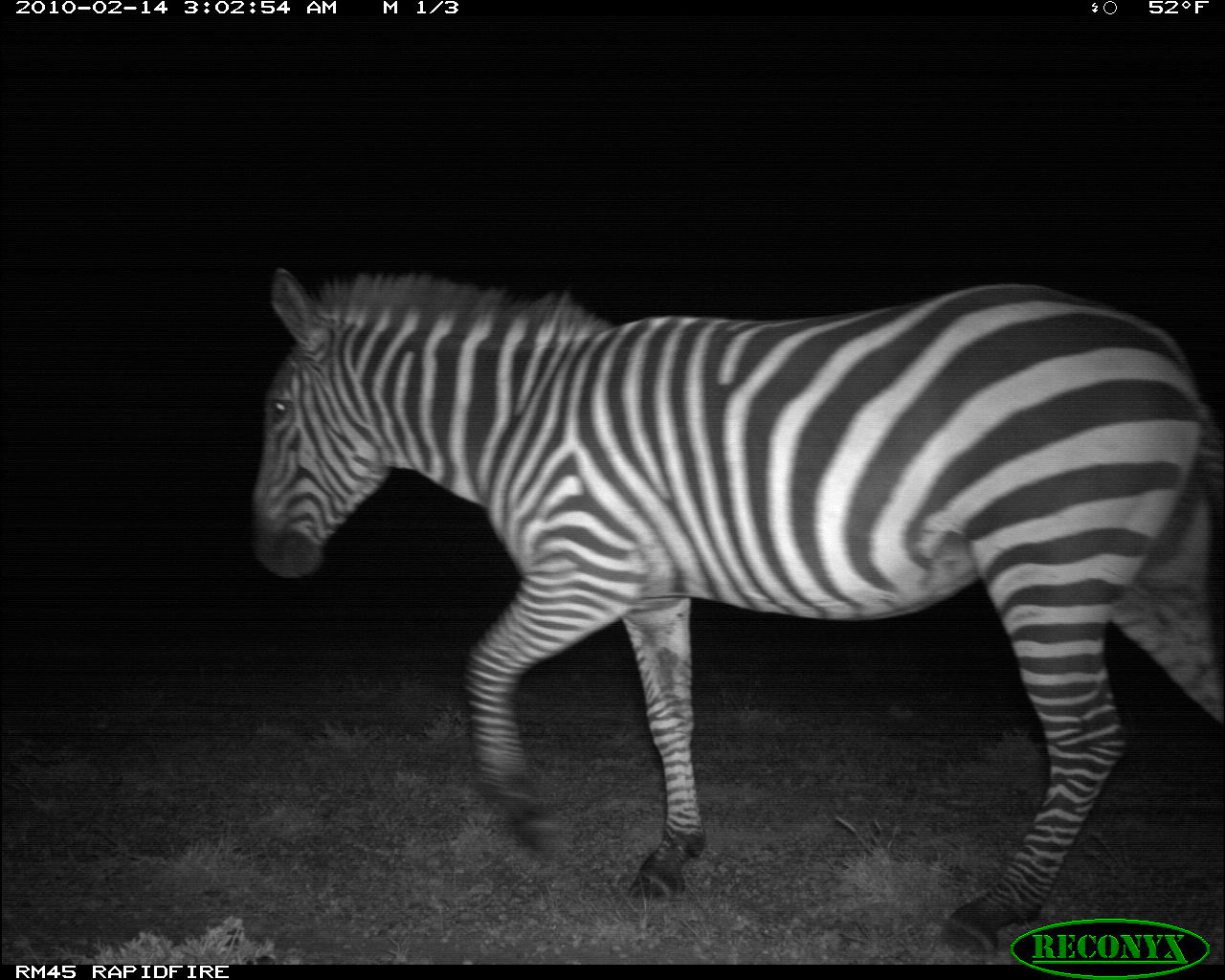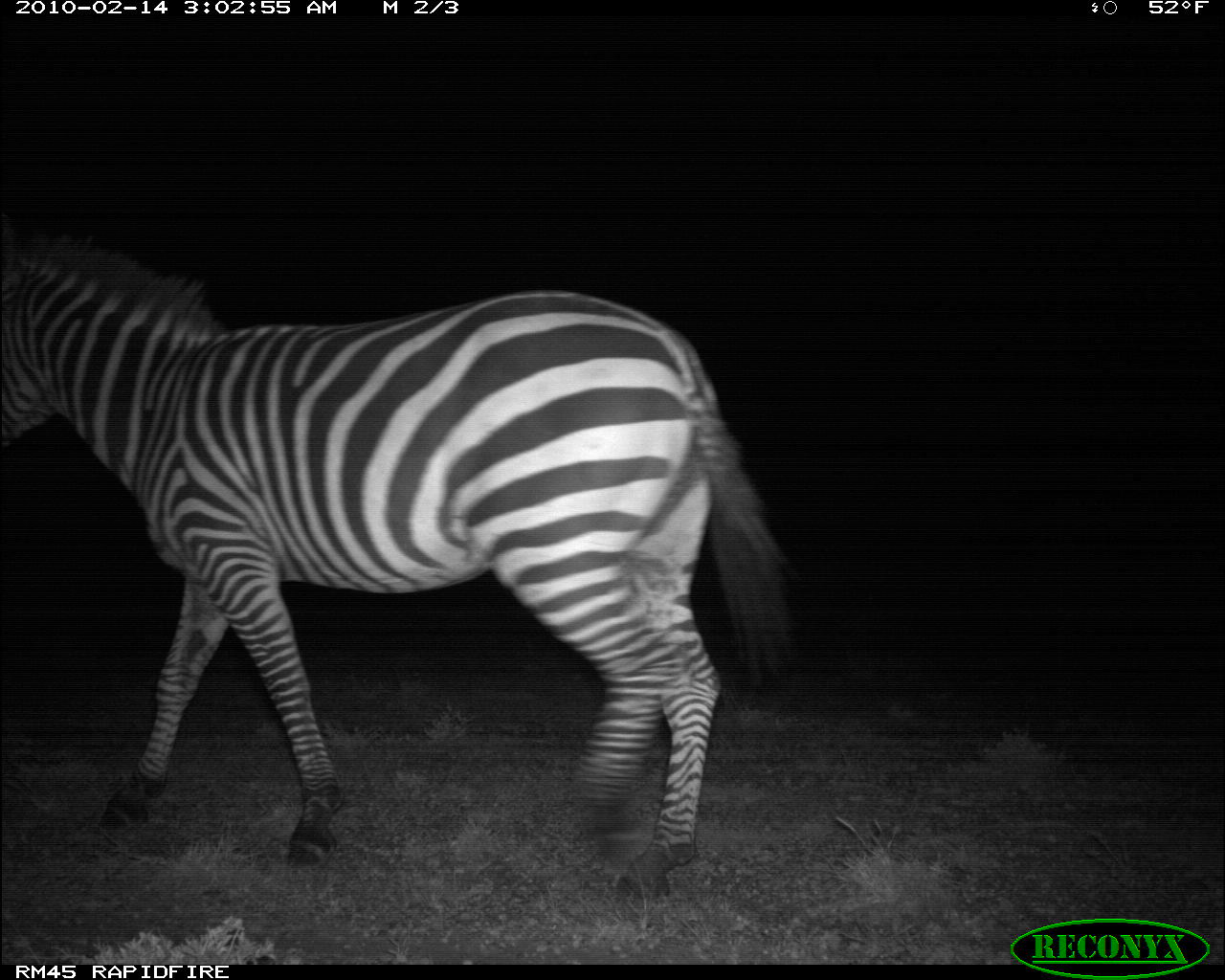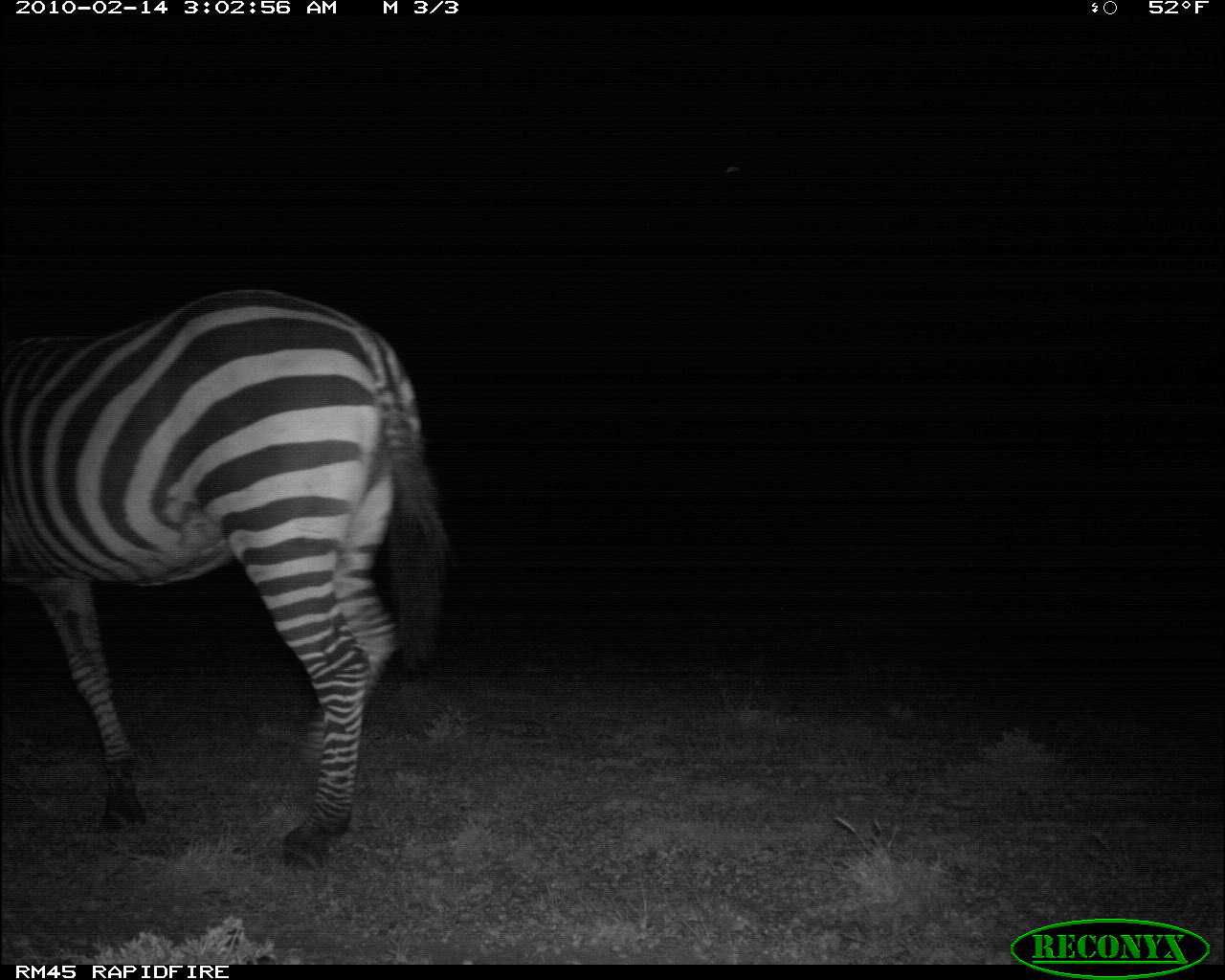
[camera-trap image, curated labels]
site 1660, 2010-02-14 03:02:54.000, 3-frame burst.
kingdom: Animalia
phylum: Chordata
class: Mammalia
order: Perissodactyla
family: Equidae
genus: Equus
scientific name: Equus quagga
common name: plains zebra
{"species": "Equus quagga (plains zebra)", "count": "1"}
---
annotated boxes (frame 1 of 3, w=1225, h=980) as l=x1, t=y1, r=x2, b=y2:
equus quagga: l=248, t=264, r=1225, b=955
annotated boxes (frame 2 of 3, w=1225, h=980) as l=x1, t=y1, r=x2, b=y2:
equus quagga: l=0, t=223, r=798, b=910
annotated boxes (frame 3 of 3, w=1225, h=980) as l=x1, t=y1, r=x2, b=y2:
equus quagga: l=0, t=284, r=452, b=866